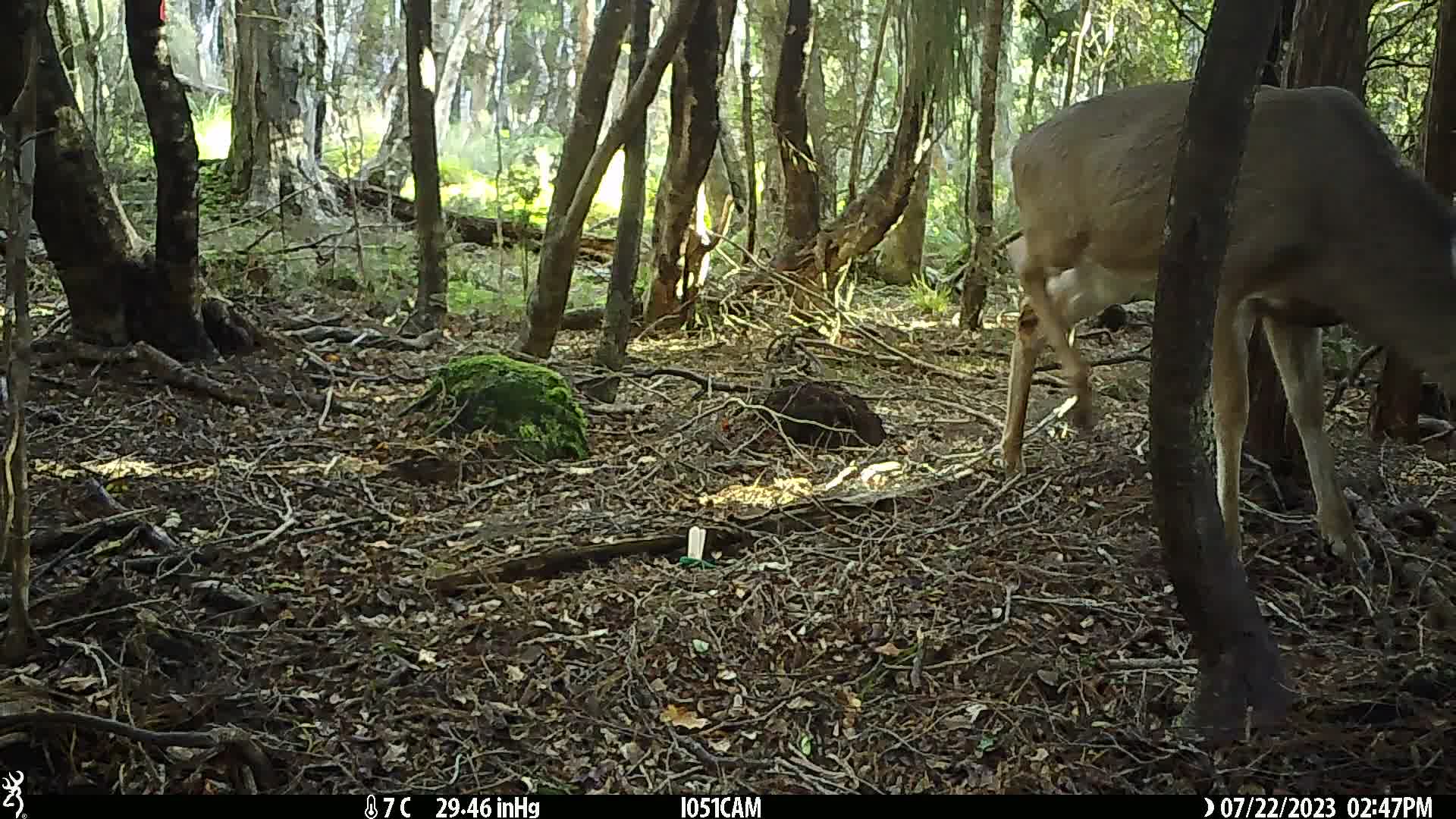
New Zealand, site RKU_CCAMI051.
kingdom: Animalia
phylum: Chordata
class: Mammalia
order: Artiodactyla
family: Cervidae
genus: Odocoileus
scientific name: Odocoileus virginianus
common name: white-tailed deer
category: white tailed deer